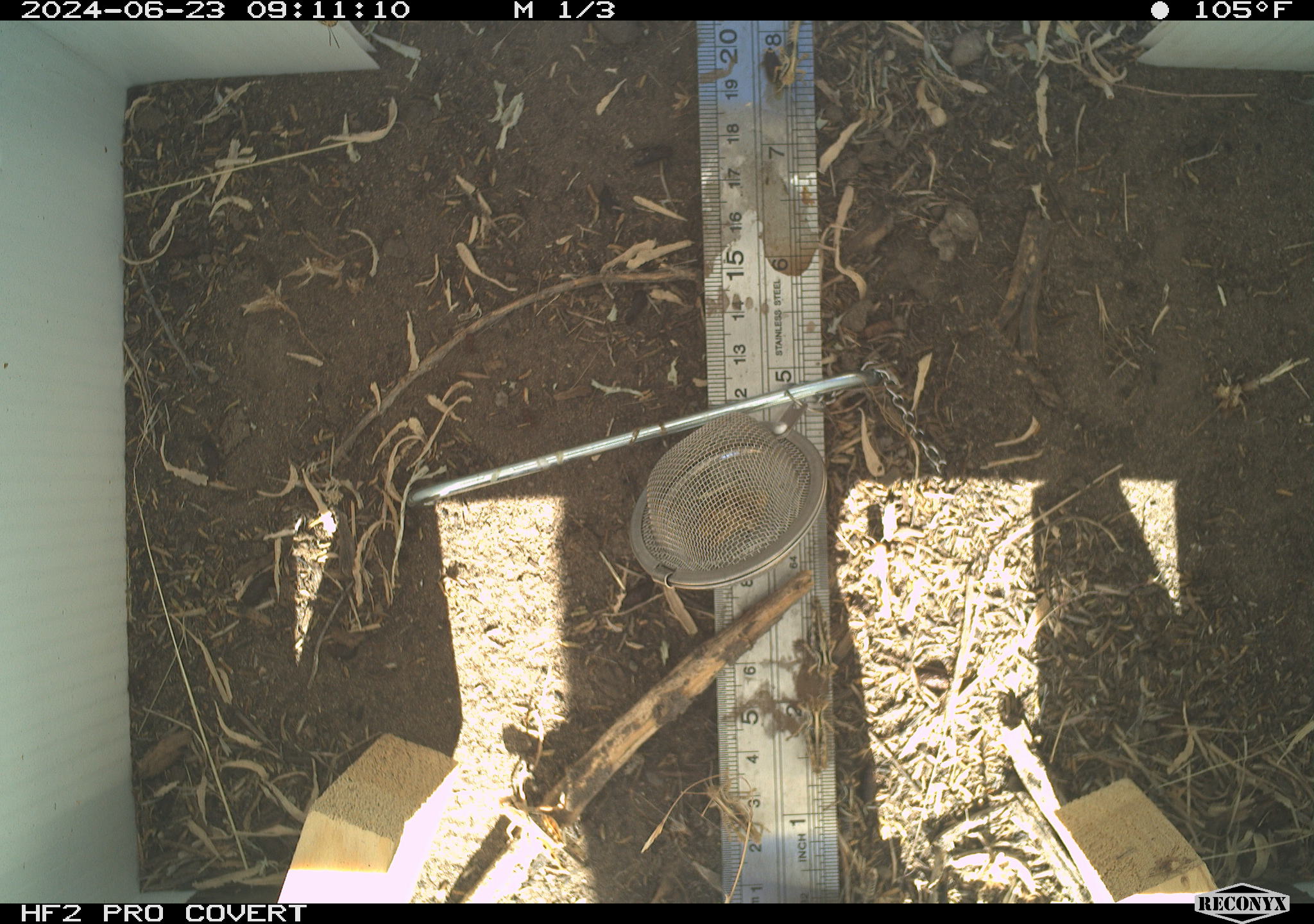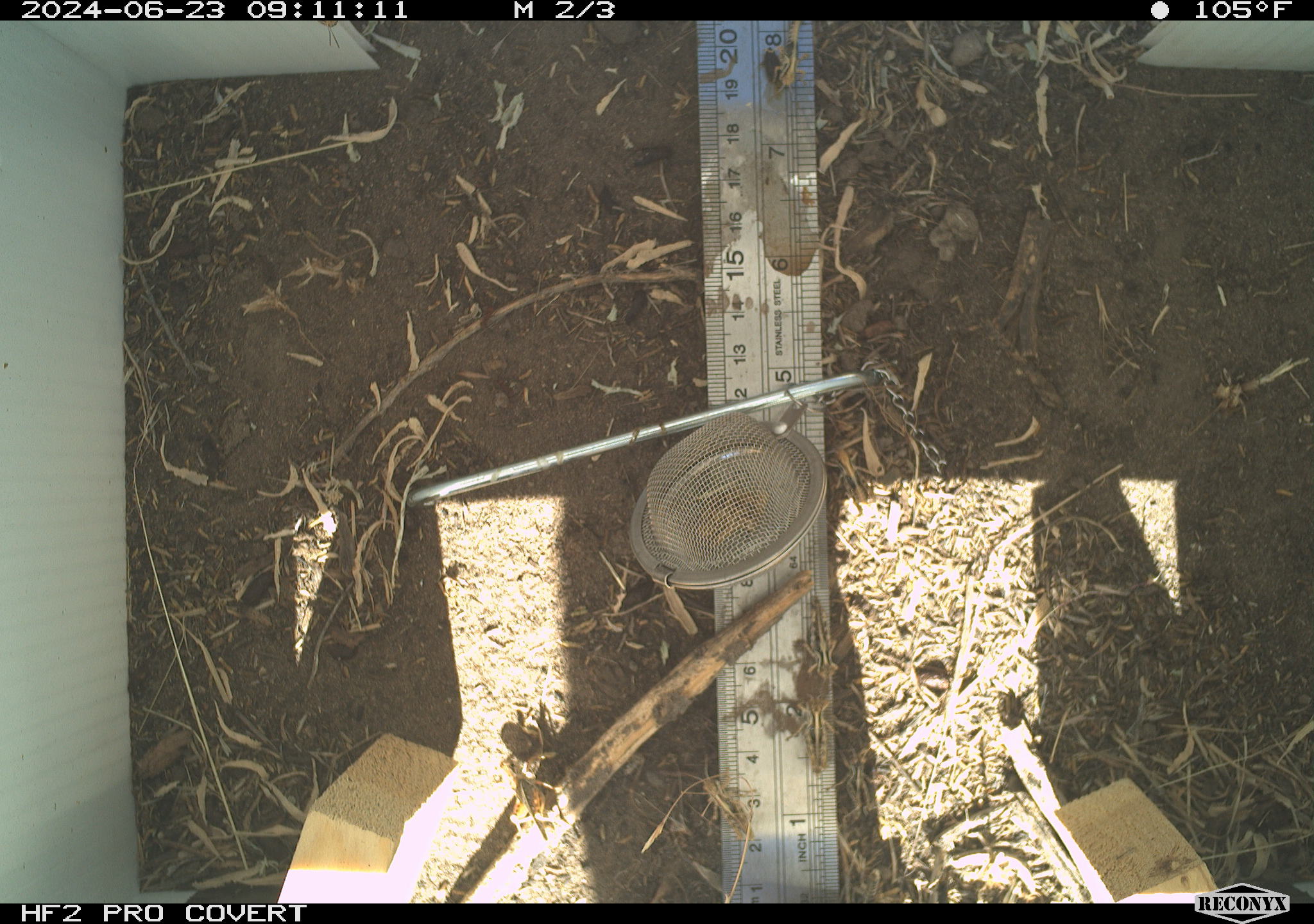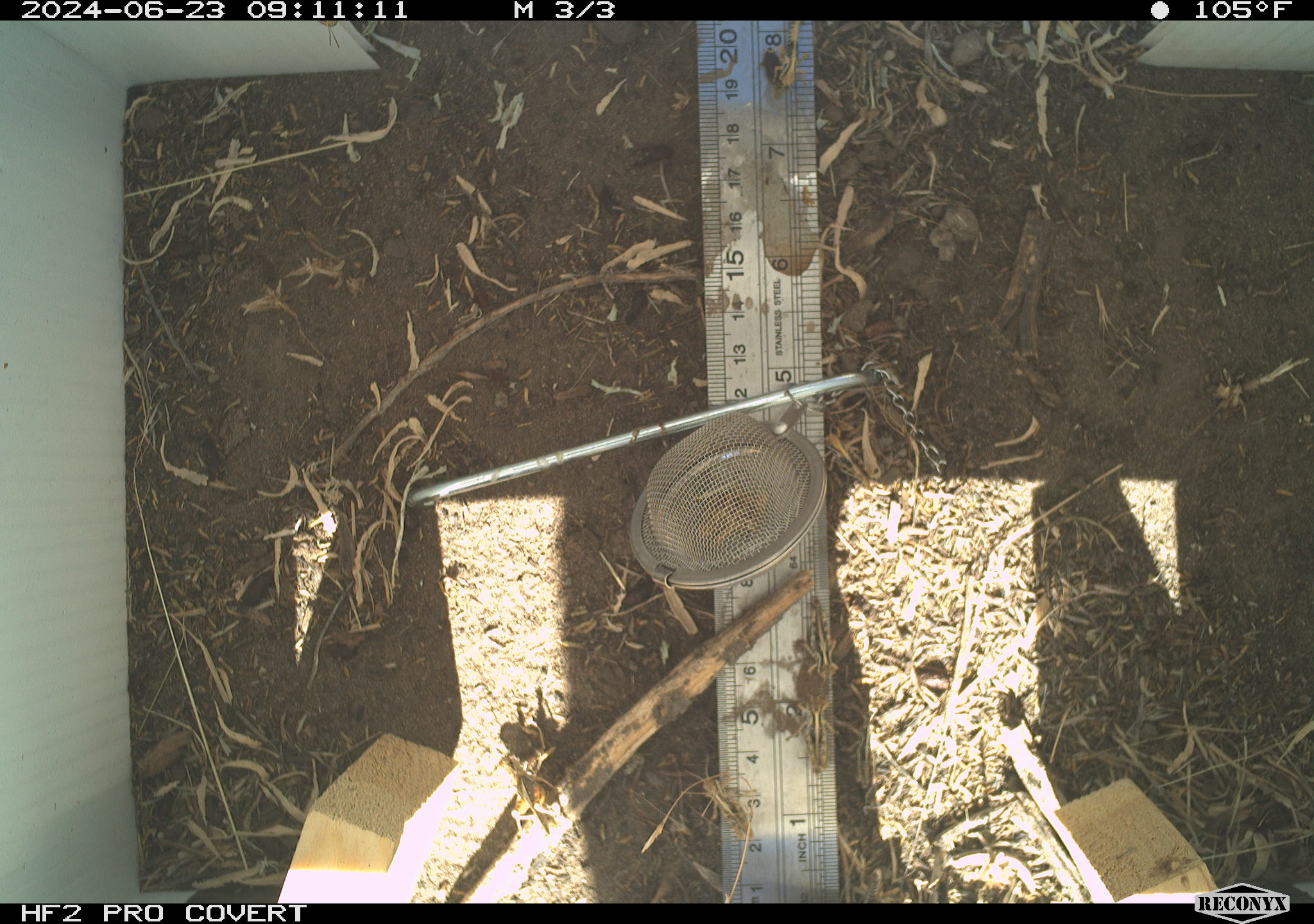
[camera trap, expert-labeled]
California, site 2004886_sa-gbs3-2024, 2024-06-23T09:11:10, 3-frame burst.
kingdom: Animalia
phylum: Arthropoda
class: Insecta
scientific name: Insecta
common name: insect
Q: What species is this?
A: Insect (Insecta).